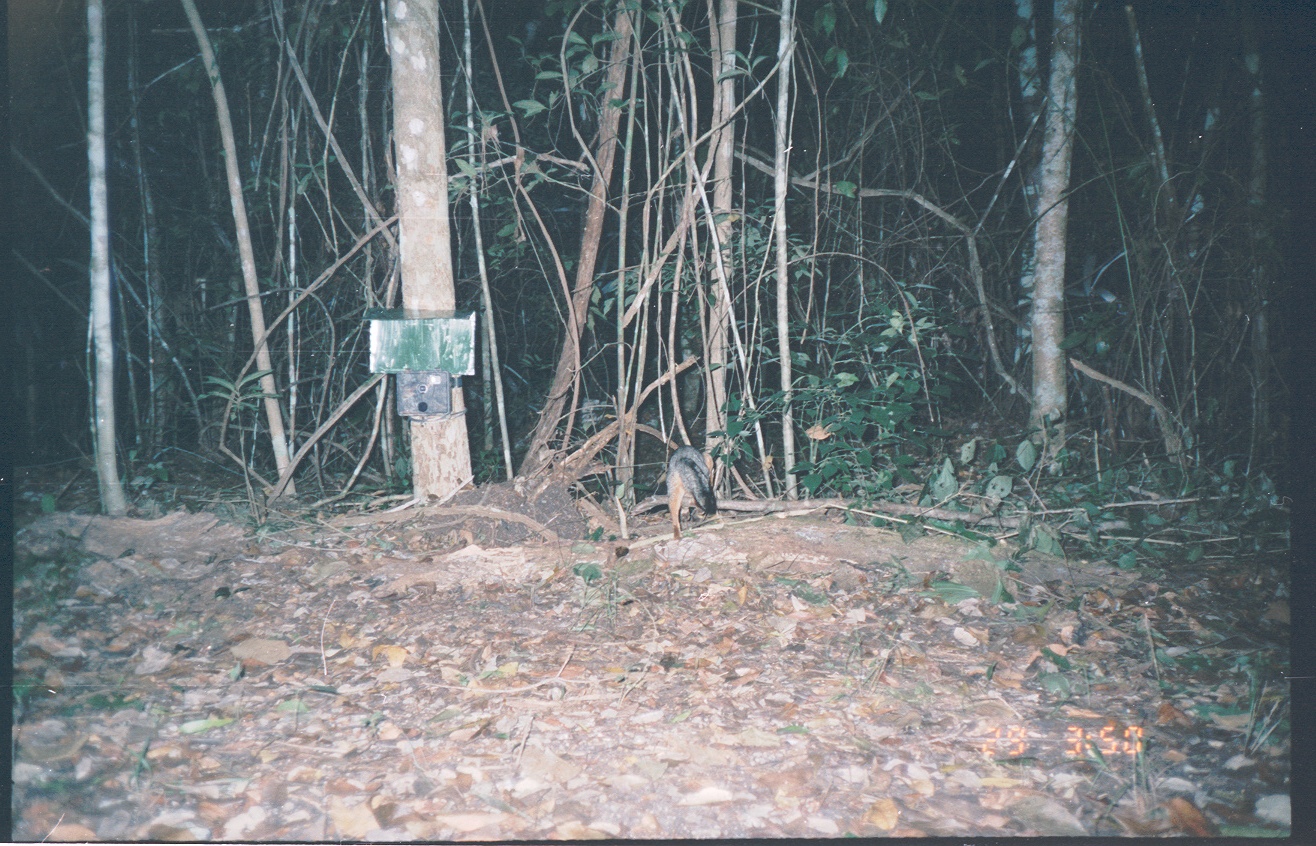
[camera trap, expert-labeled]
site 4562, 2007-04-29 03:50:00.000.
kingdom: Animalia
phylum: Chordata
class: Mammalia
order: Carnivora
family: Canidae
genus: Urocyon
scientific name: Urocyon cinereoargenteus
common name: gray fox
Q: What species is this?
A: Urocyon cinereoargenteus (gray fox).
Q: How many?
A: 1.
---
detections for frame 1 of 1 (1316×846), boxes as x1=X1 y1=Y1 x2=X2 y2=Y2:
urocyon cinereoargenteus: x1=663 y1=443 x2=719 y2=541